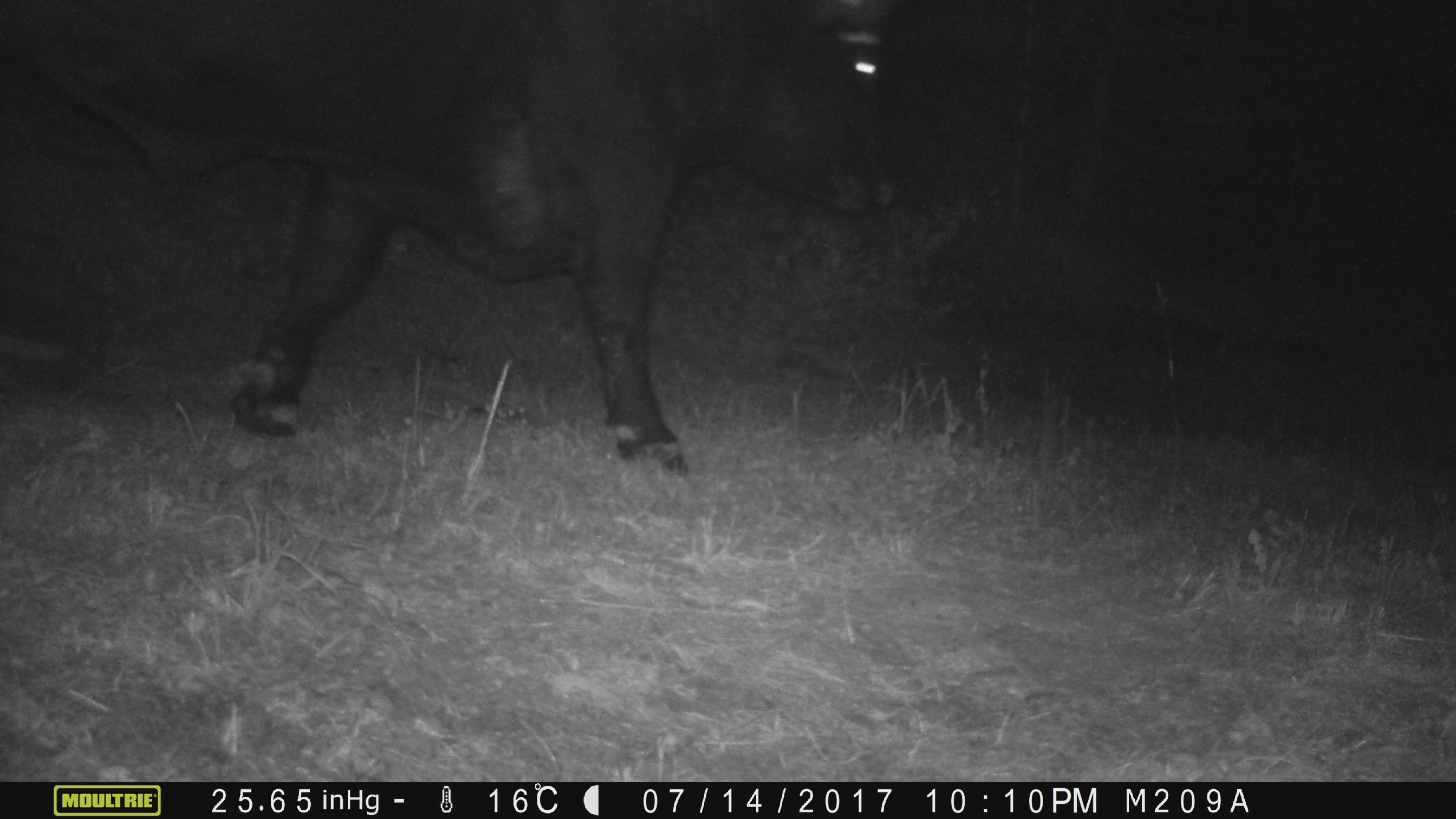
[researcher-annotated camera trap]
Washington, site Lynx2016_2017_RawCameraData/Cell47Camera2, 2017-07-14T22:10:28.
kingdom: Animalia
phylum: Chordata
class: Mammalia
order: Artiodactyla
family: Bovidae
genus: Bos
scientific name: Bos taurus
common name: domestic cattle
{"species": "domestic cattle (Bos taurus)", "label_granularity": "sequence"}